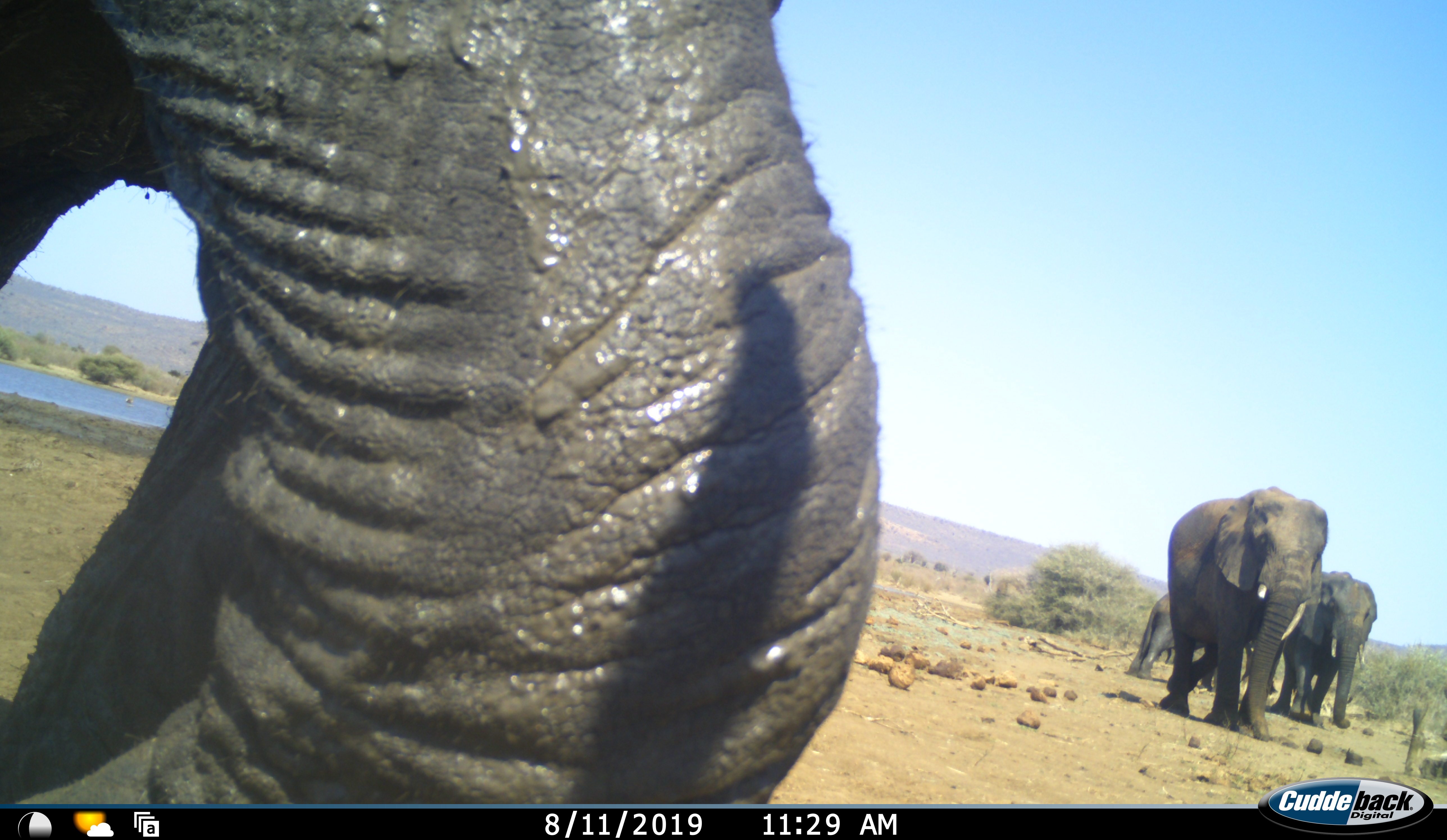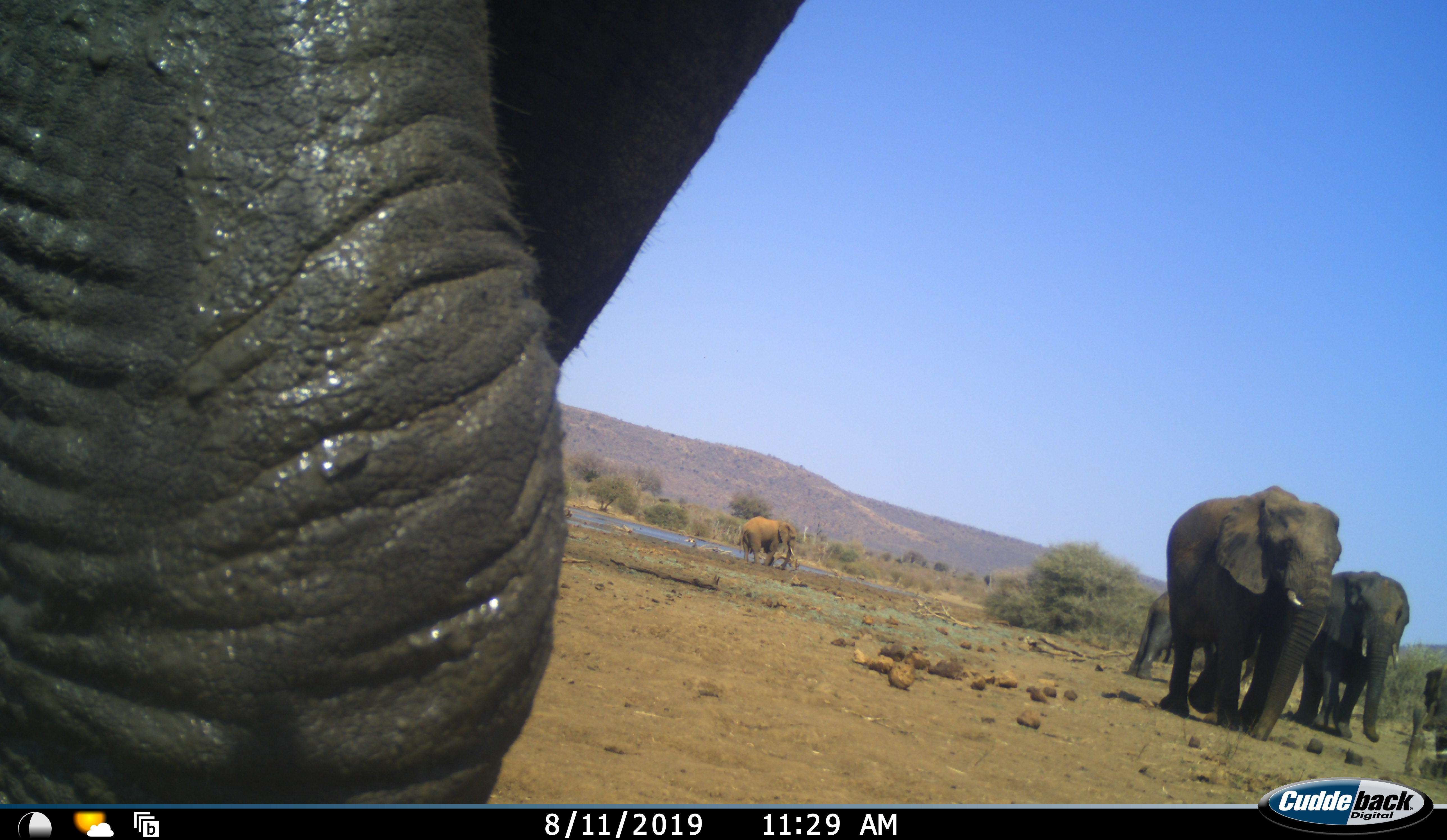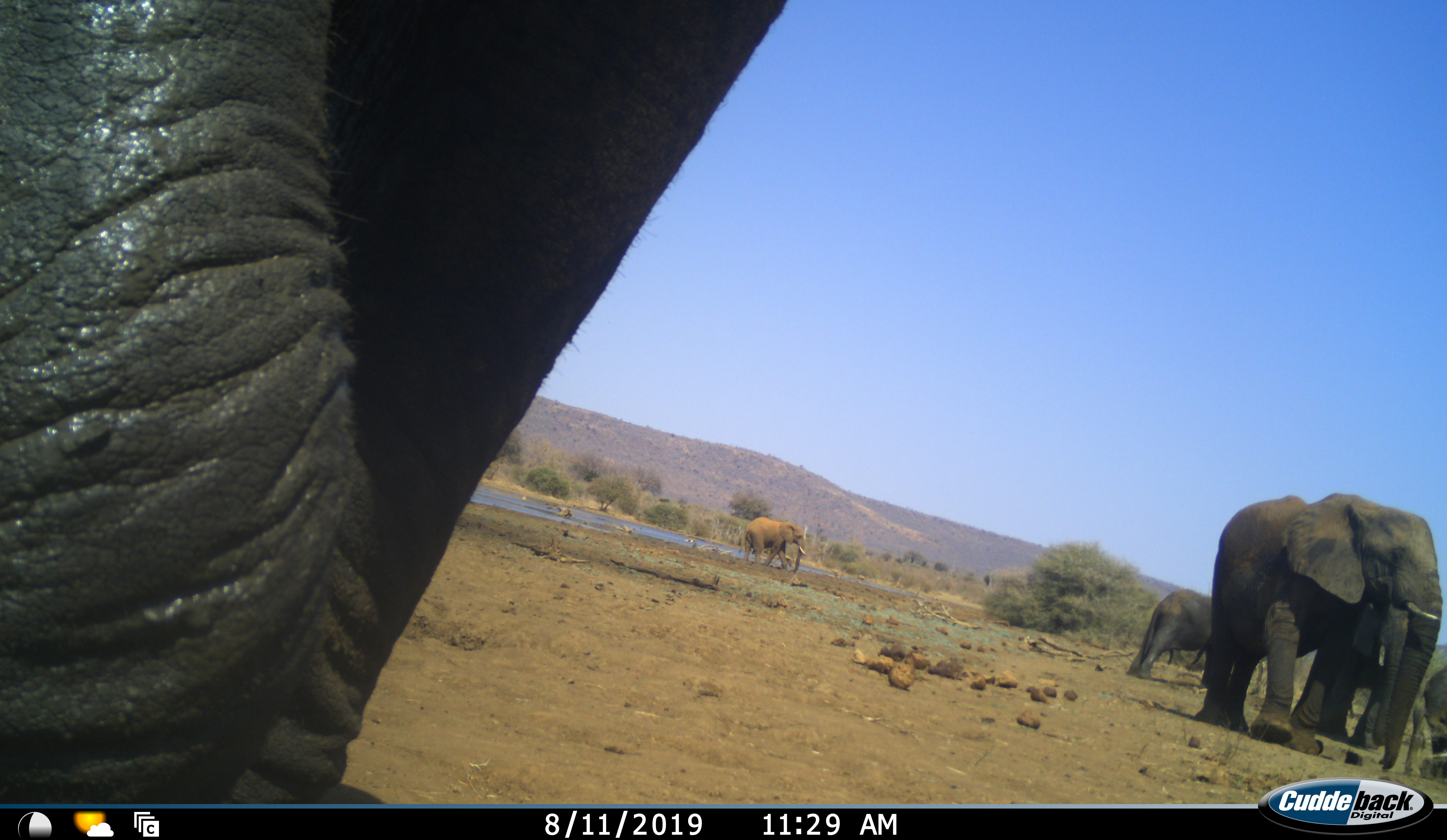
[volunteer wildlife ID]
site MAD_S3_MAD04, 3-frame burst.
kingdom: Animalia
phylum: Chordata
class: Mammalia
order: Proboscidea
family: Elephantidae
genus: Loxodonta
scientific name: Loxodonta africana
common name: african bush elephant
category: elephant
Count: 6.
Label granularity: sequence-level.